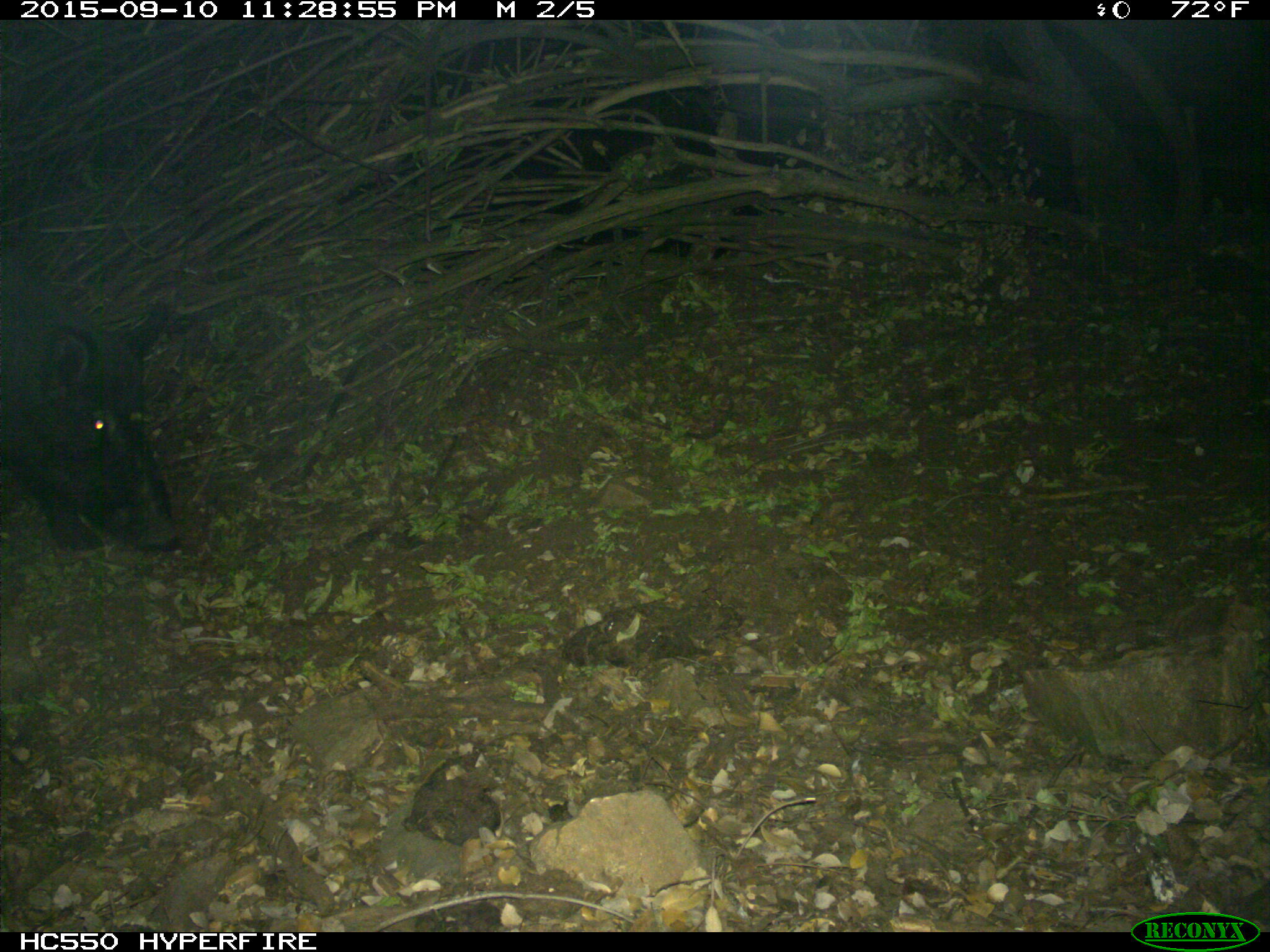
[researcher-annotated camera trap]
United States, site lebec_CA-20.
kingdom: Animalia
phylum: Chordata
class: Mammalia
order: Artiodactyla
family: Suidae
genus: Sus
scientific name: Sus scrofa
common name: wild boar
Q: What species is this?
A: Sus scrofa (wild boar).